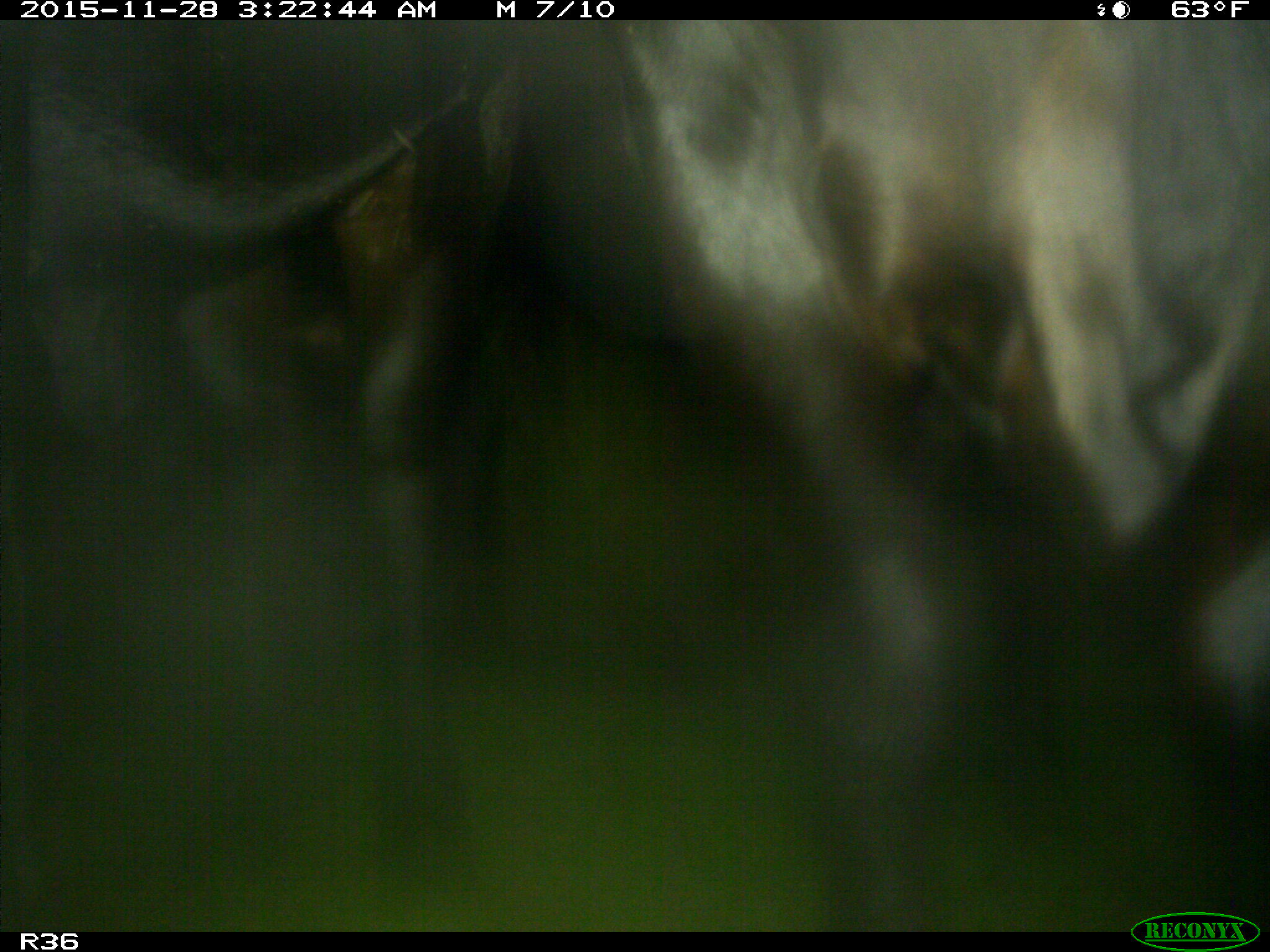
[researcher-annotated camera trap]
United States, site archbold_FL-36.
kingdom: Animalia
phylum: Chordata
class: Mammalia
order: Artiodactyla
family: Bovidae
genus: Bos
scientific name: Bos taurus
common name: domestic cow